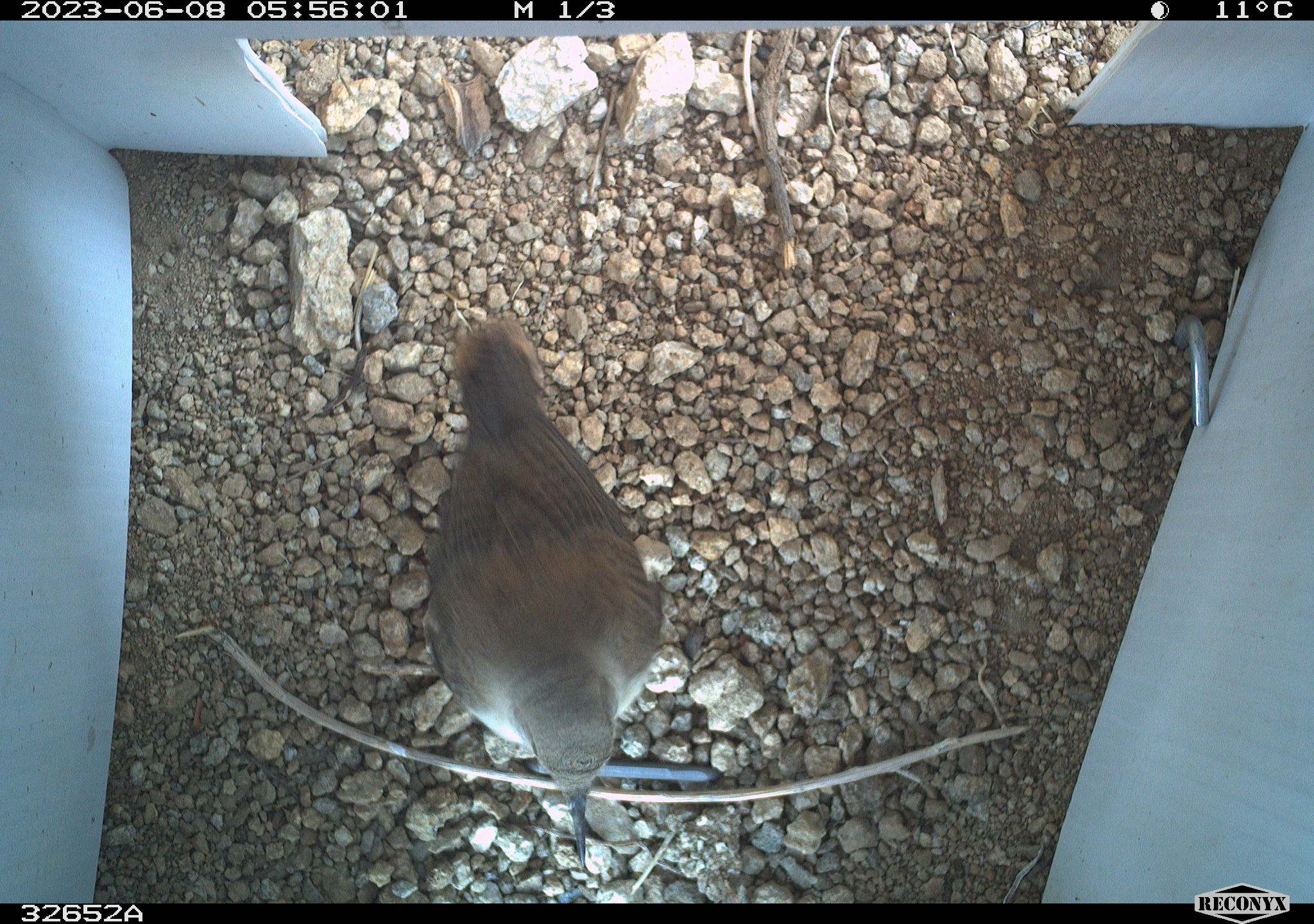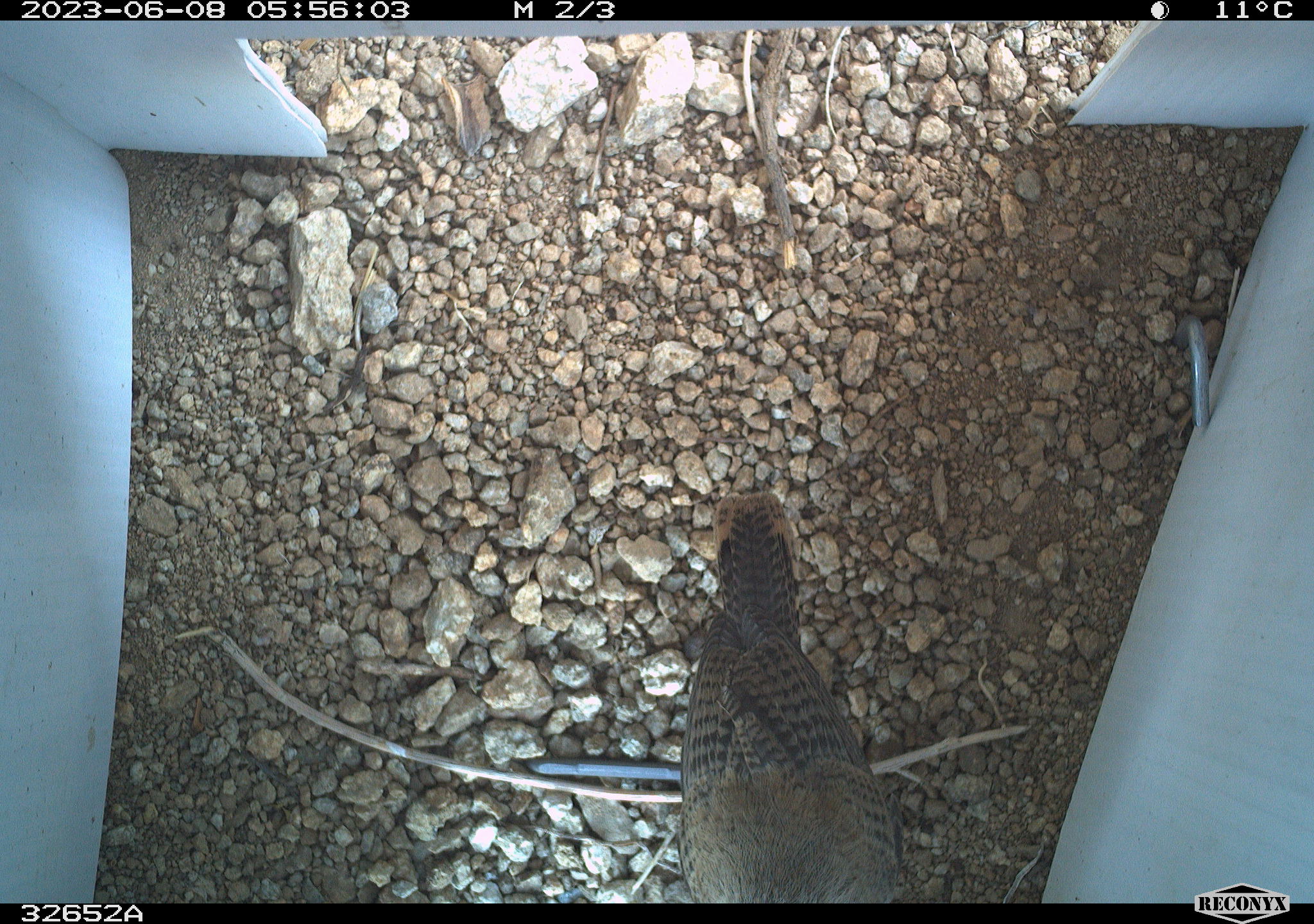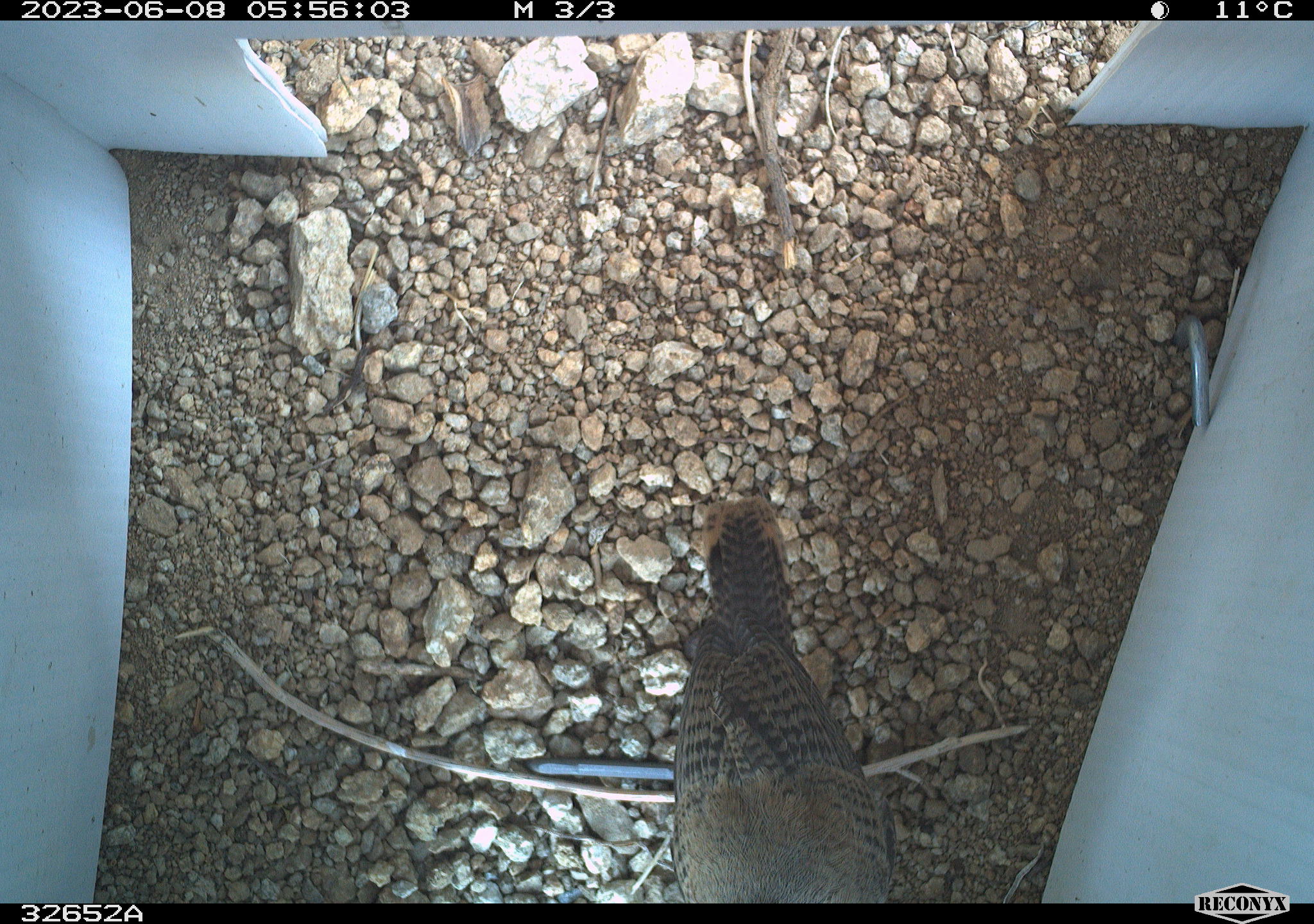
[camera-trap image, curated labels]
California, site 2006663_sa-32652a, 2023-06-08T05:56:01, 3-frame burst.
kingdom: Animalia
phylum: Chordata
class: Aves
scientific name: Aves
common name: bird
Bird (Aves).